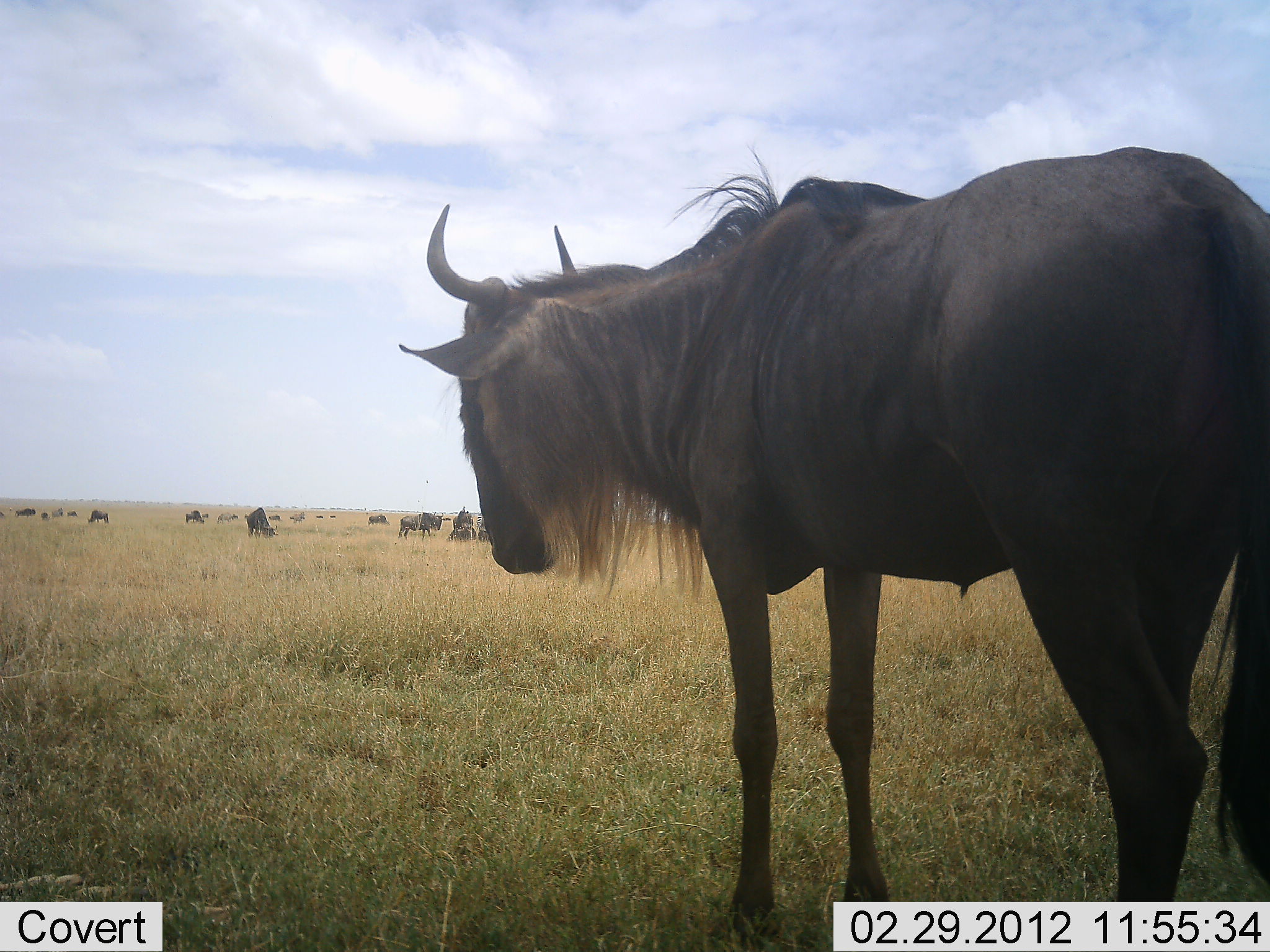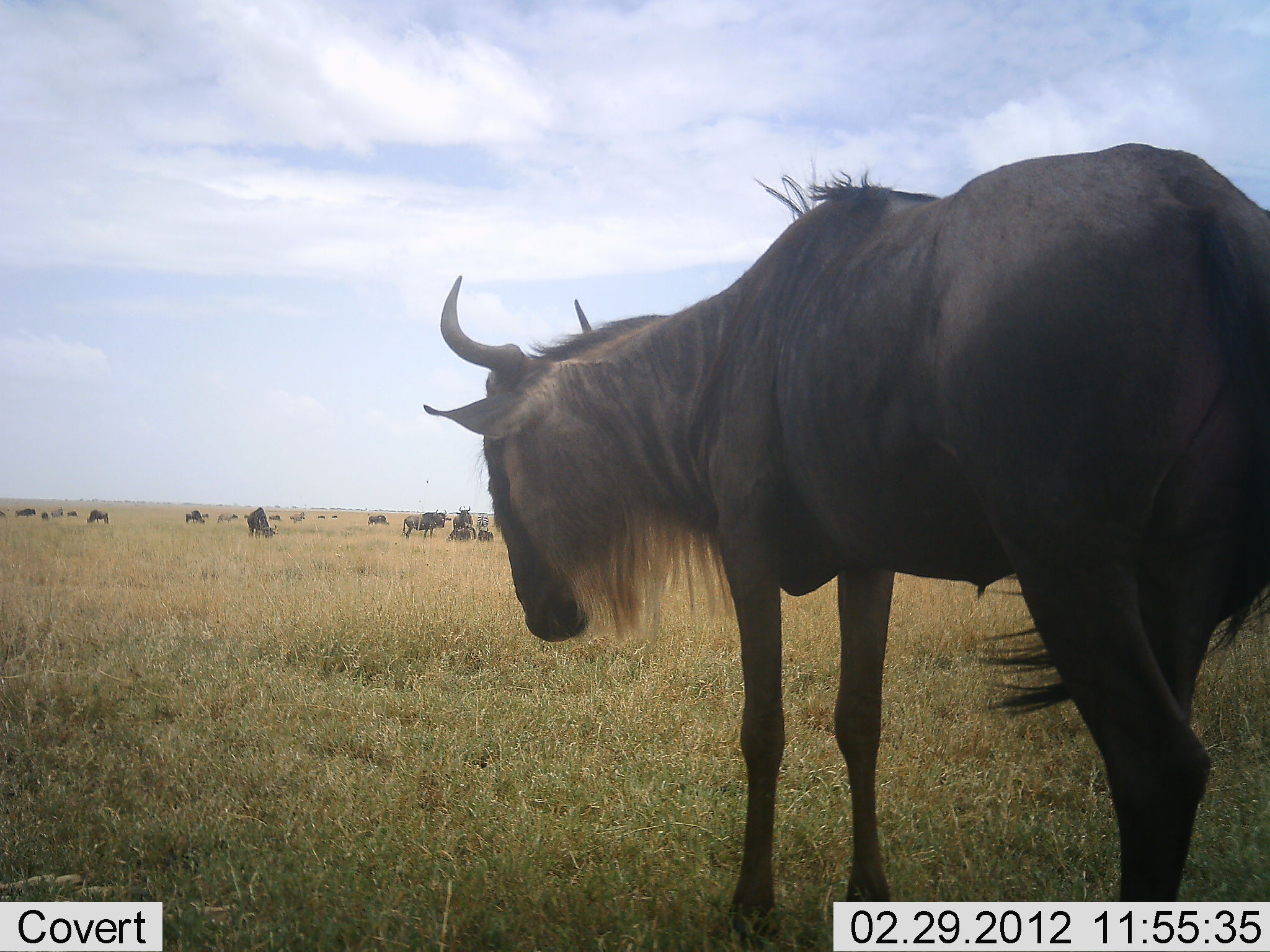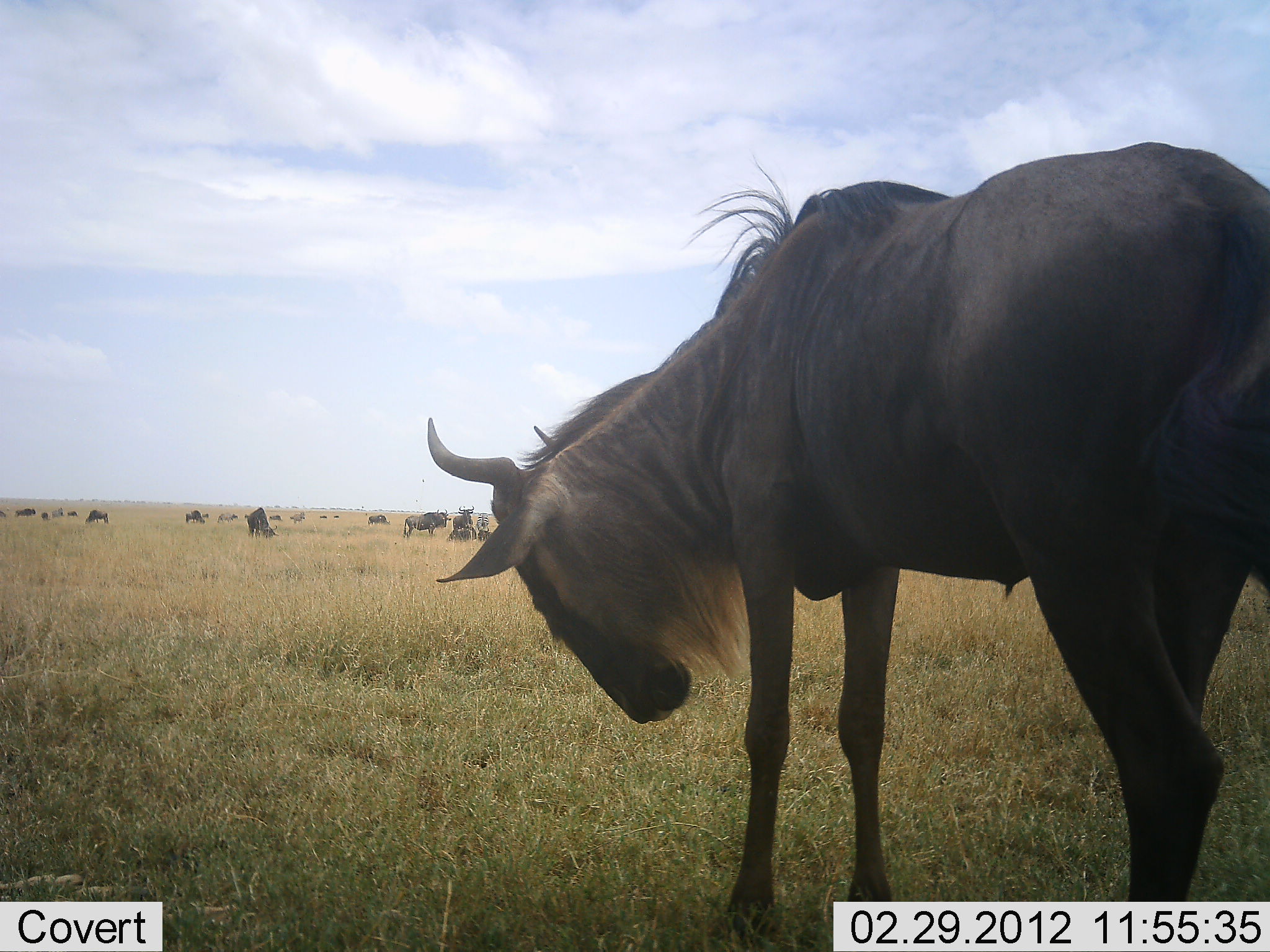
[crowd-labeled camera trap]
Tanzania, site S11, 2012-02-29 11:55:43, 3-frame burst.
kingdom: Animalia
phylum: Chordata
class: Mammalia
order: Artiodactyla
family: Bovidae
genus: Connochaetes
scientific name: Connochaetes taurinus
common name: blue wildebeest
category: wildebeest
Wildebeest (blue wildebeest) (Connochaetes taurinus), count 11-50. Behavior (volunteer vote fractions): standing 93%, resting 47%, moving 13%, interacting 0%. Young present (vote fraction): 7%. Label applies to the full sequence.